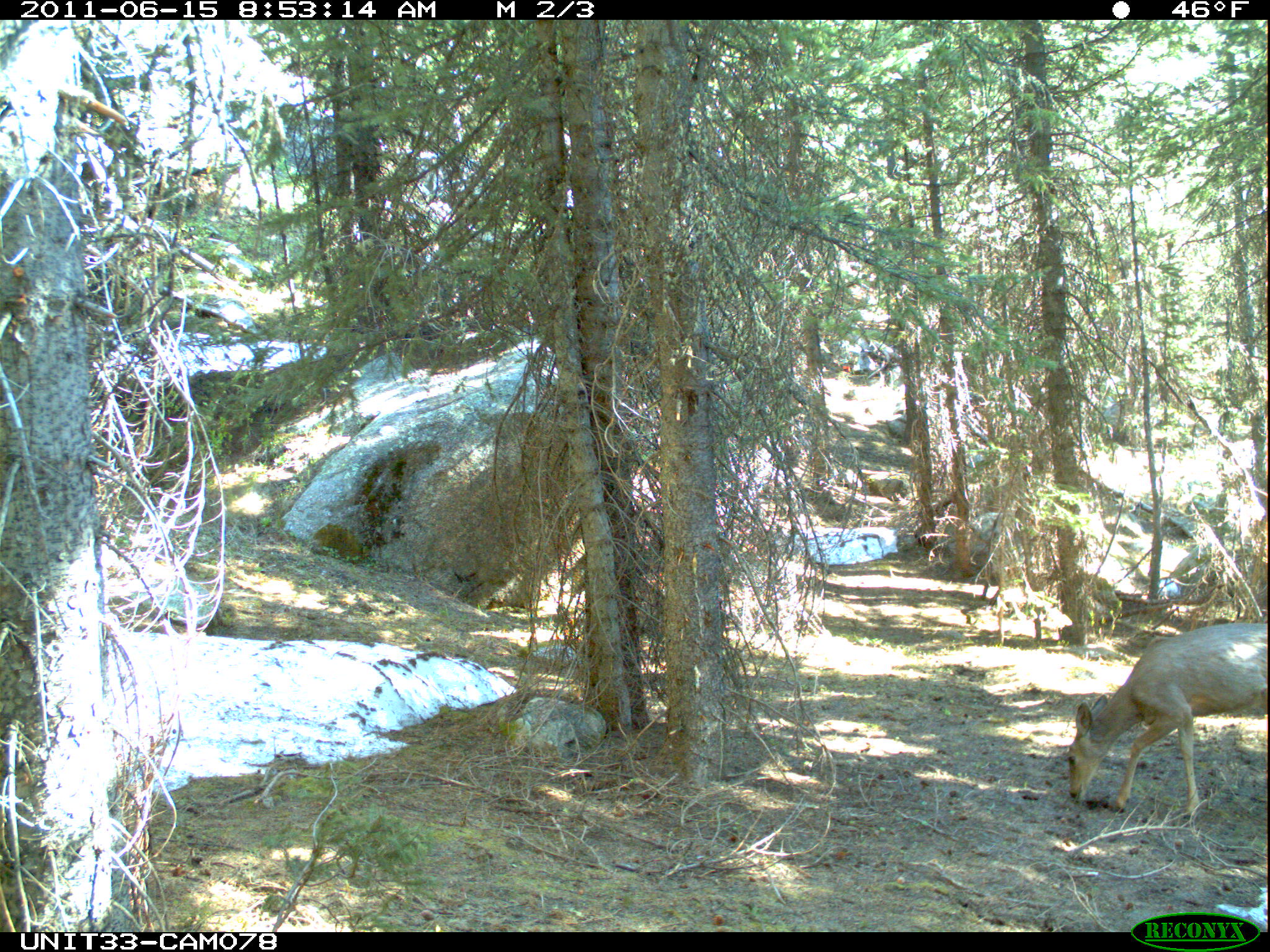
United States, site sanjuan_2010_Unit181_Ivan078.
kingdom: Animalia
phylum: Chordata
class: Mammalia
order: Artiodactyla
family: Cervidae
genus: Odocoileus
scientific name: Odocoileus hemionus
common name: mule deer